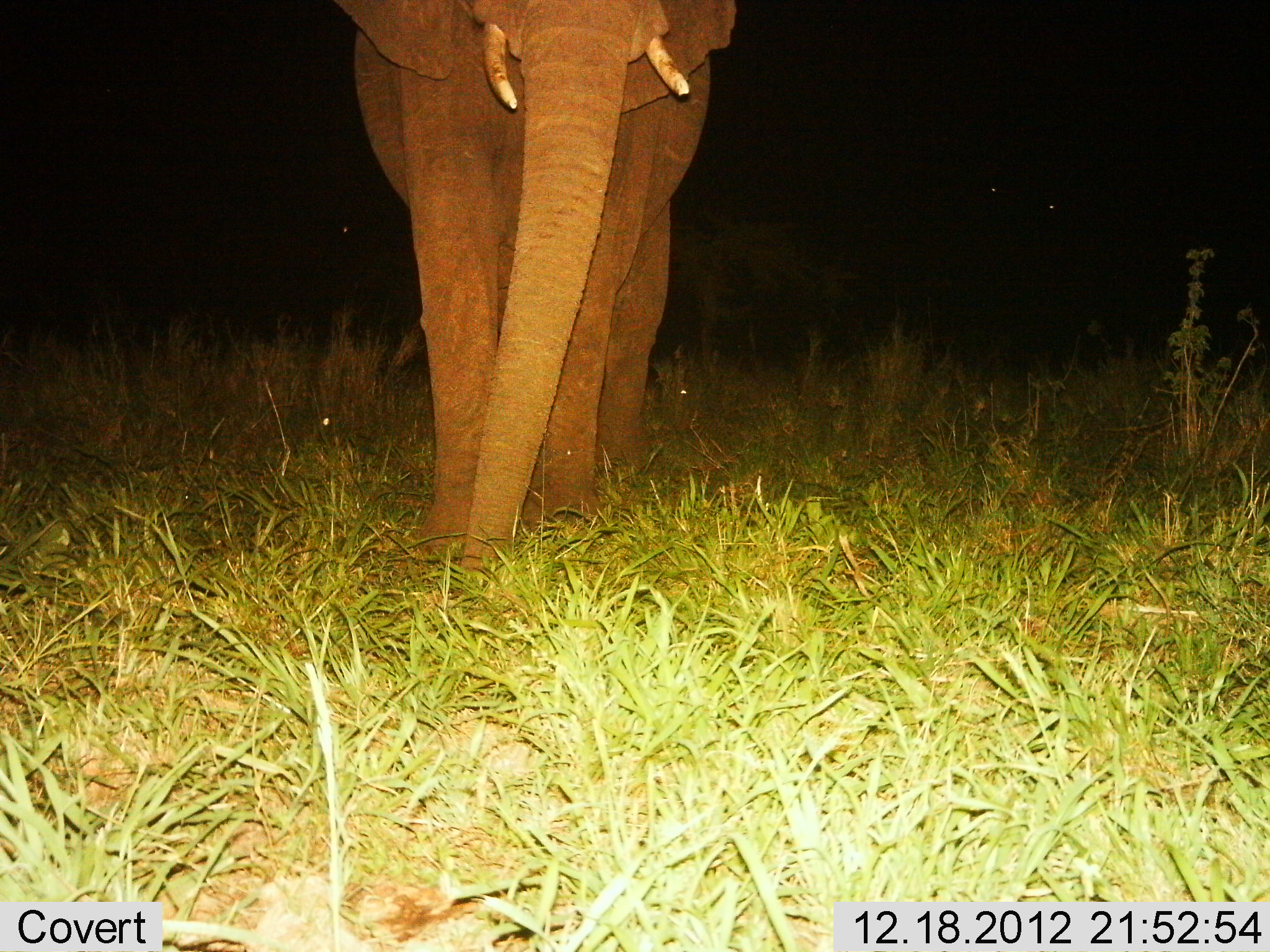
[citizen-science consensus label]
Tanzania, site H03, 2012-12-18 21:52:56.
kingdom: Animalia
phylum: Chordata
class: Mammalia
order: Proboscidea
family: Elephantidae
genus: Loxodonta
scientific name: Loxodonta africana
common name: african bush elephant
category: elephant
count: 1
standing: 55%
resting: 0%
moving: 36%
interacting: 5%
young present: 0%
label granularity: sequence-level